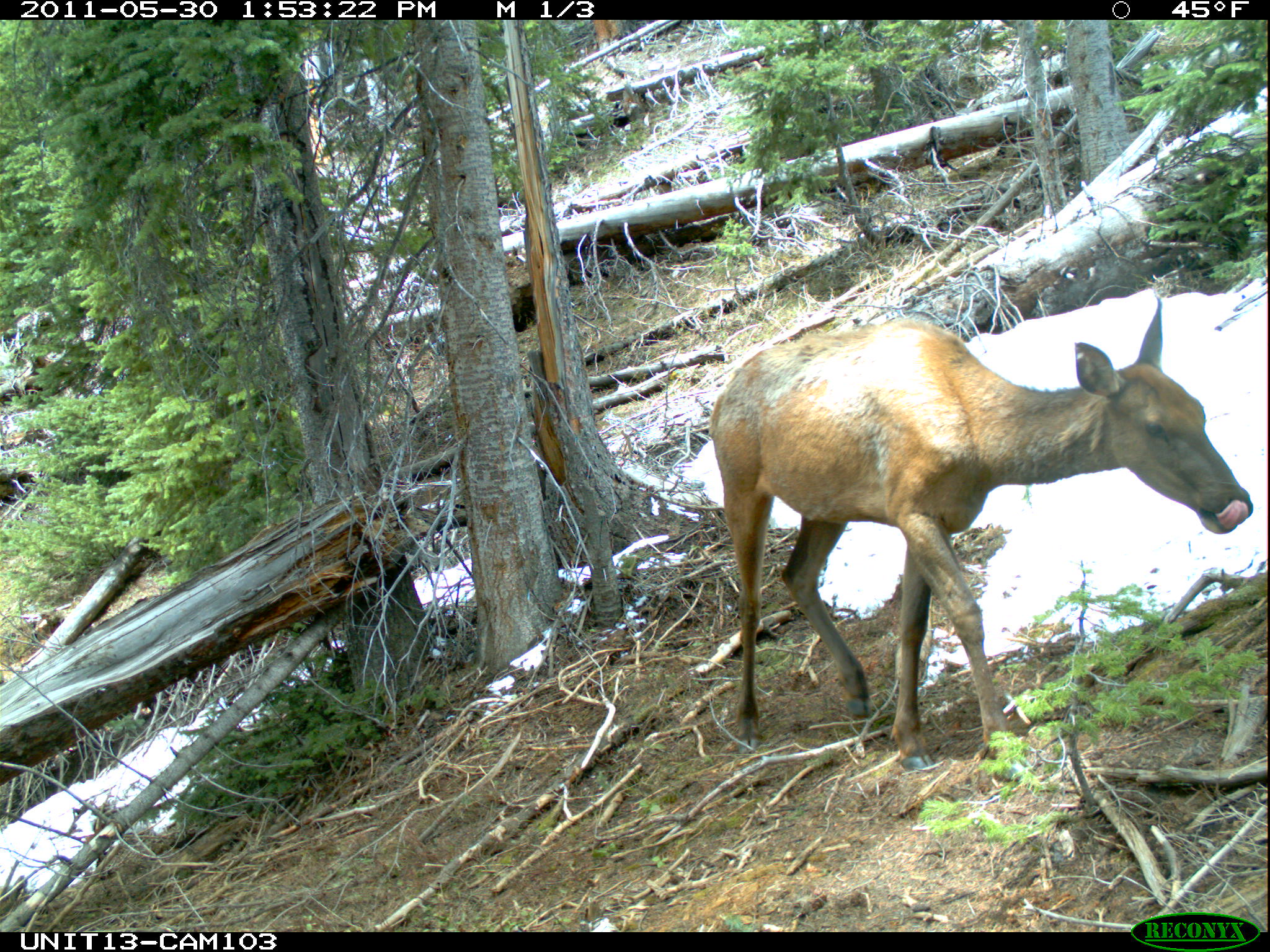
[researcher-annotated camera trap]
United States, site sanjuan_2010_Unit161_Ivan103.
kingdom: Animalia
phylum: Chordata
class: Mammalia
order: Artiodactyla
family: Cervidae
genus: Cervus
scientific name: Cervus elaphus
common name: red deer